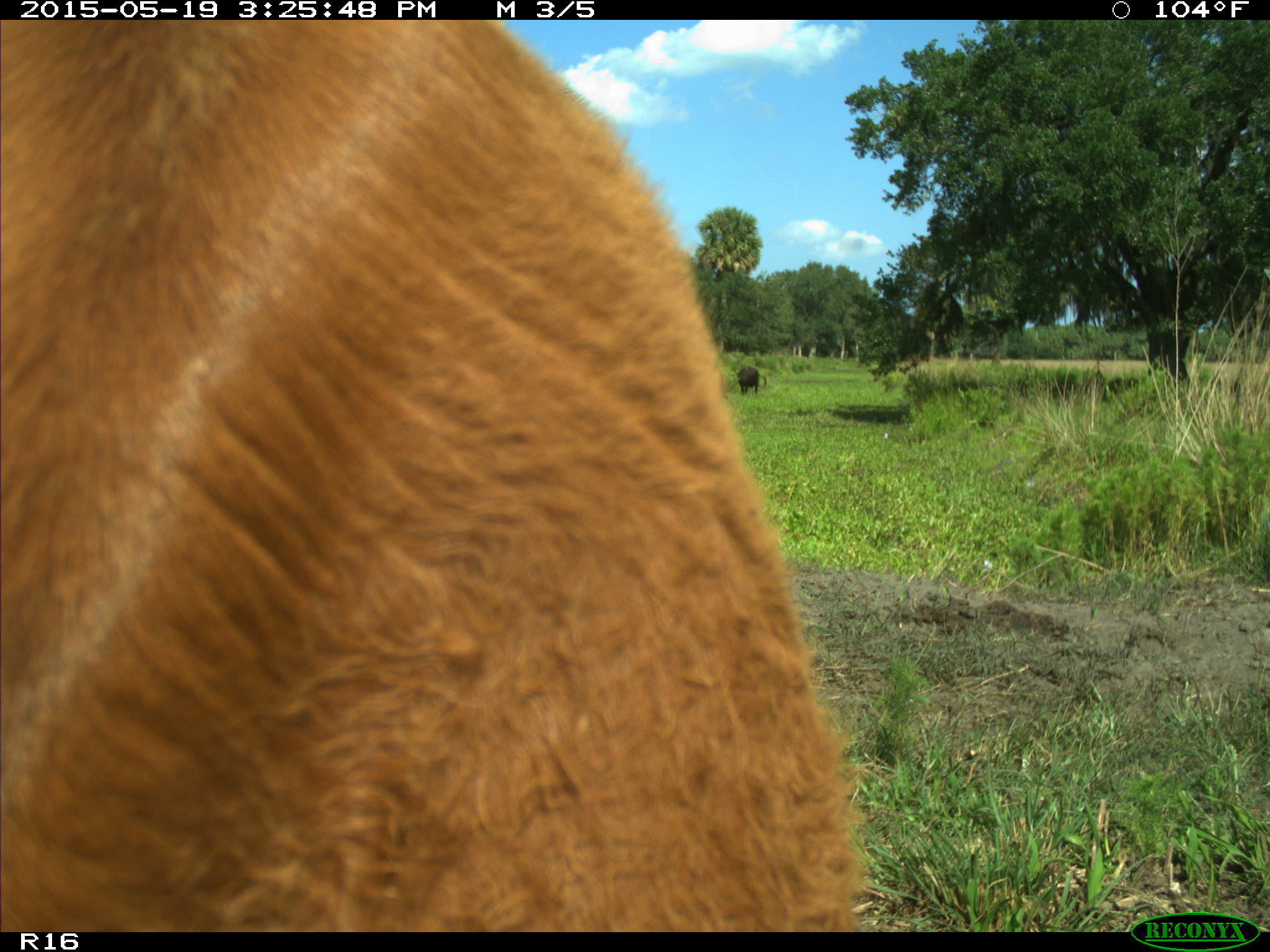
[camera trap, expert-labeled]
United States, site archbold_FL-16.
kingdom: Animalia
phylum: Chordata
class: Mammalia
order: Artiodactyla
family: Bovidae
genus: Bos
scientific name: Bos taurus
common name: domestic cow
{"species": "Bos taurus (domestic cow)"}